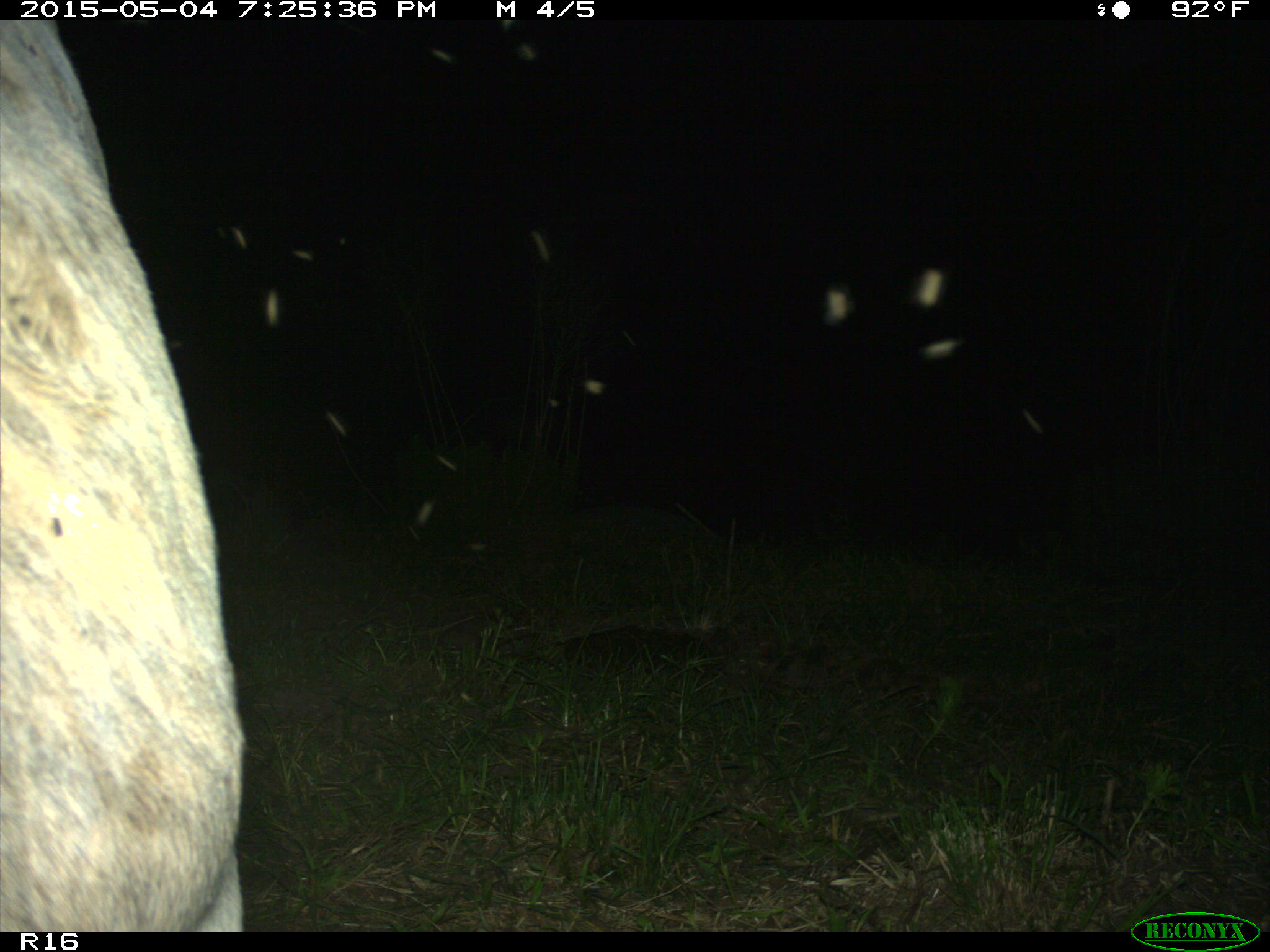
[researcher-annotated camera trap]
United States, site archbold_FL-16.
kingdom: Animalia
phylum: Chordata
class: Mammalia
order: Artiodactyla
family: Bovidae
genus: Bos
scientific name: Bos taurus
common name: domestic cow